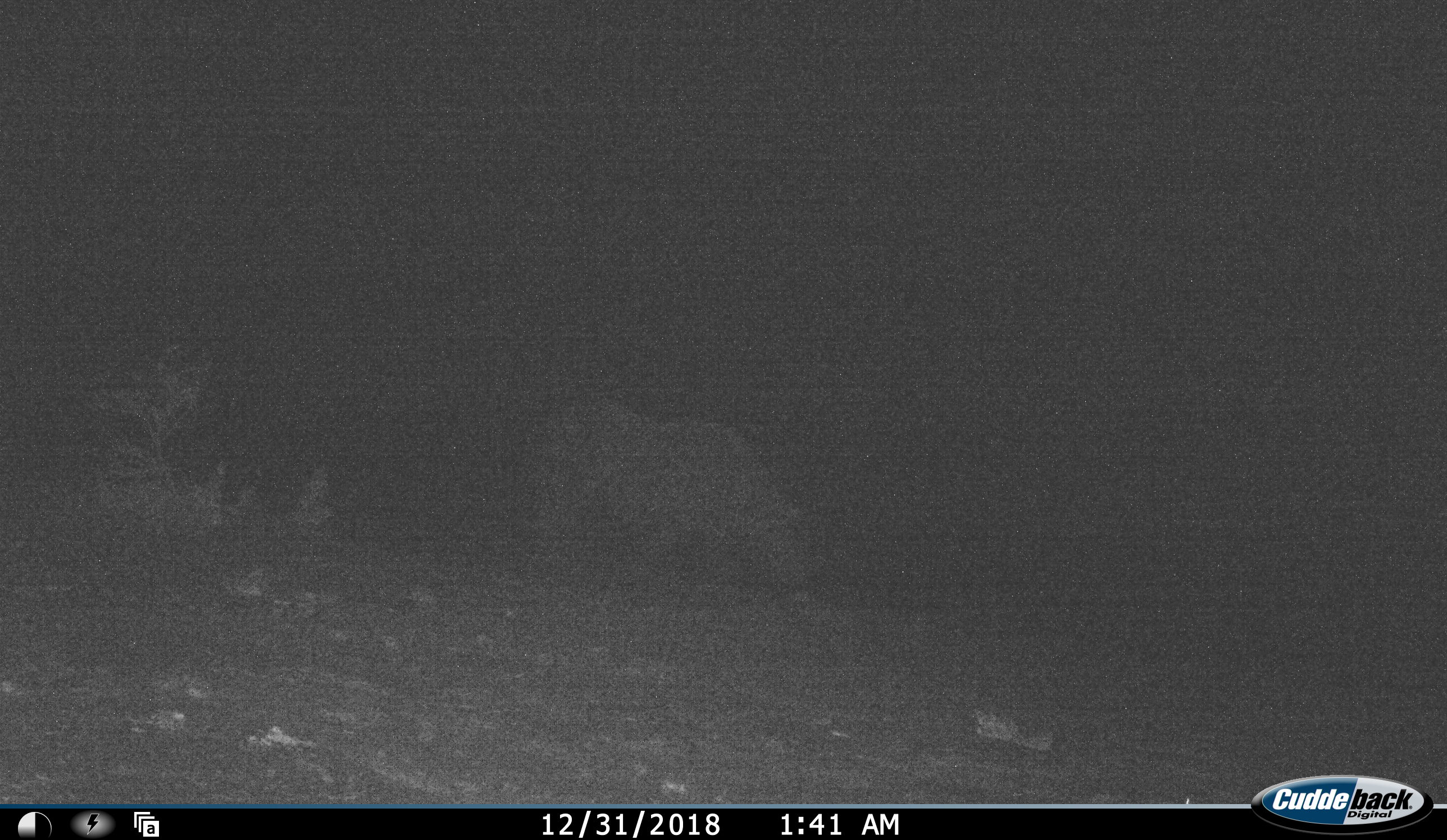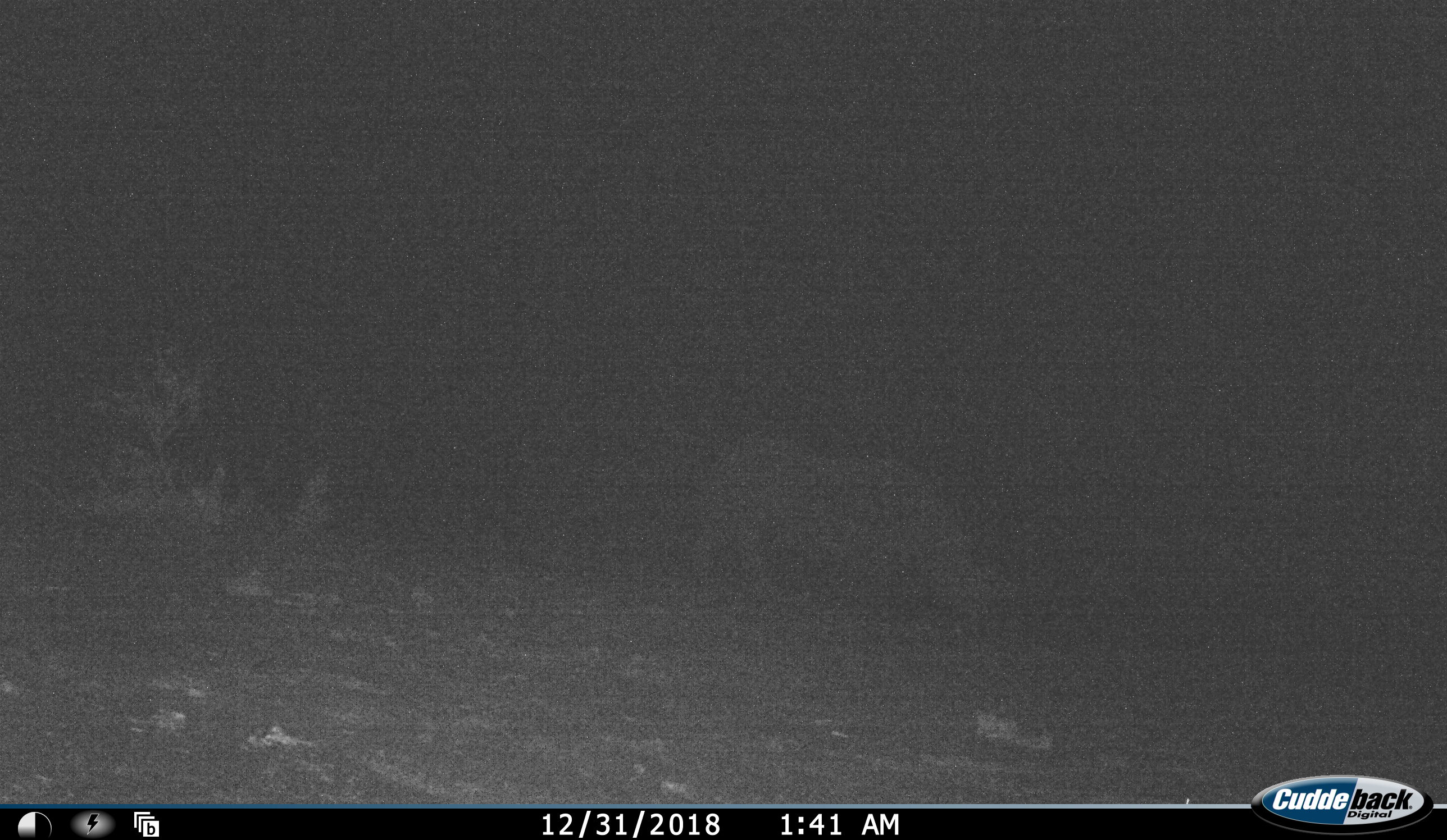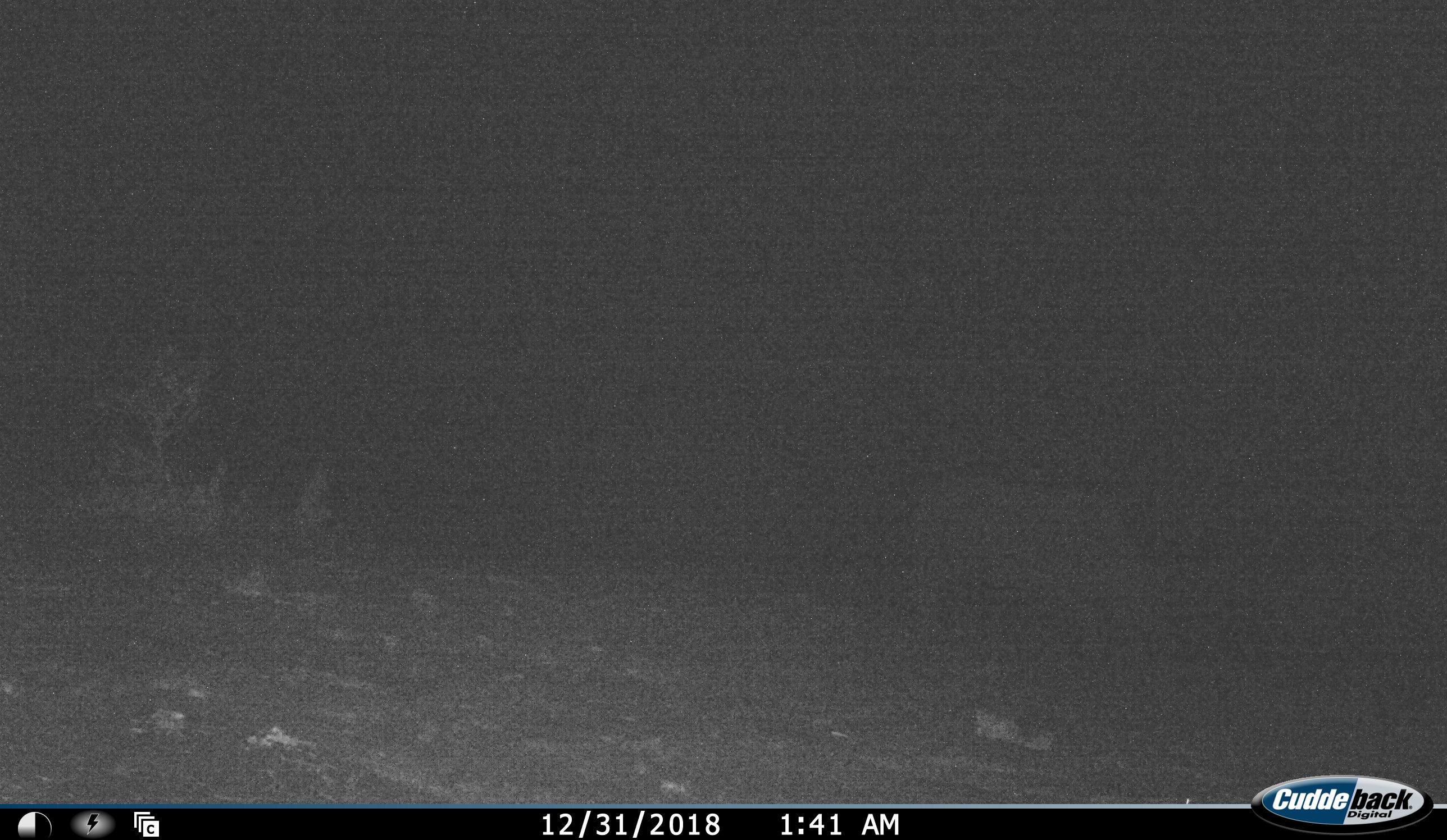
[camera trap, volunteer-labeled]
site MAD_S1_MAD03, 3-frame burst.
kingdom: Animalia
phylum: Chordata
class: Mammalia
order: Perissodactyla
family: Rhinocerotidae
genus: Ceratotherium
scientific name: Ceratotherium simum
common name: white rhinoceros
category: rhinoceroswhite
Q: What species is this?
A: Rhinoceroswhite (white rhinoceros) (Ceratotherium simum).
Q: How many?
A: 1.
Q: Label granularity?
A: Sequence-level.